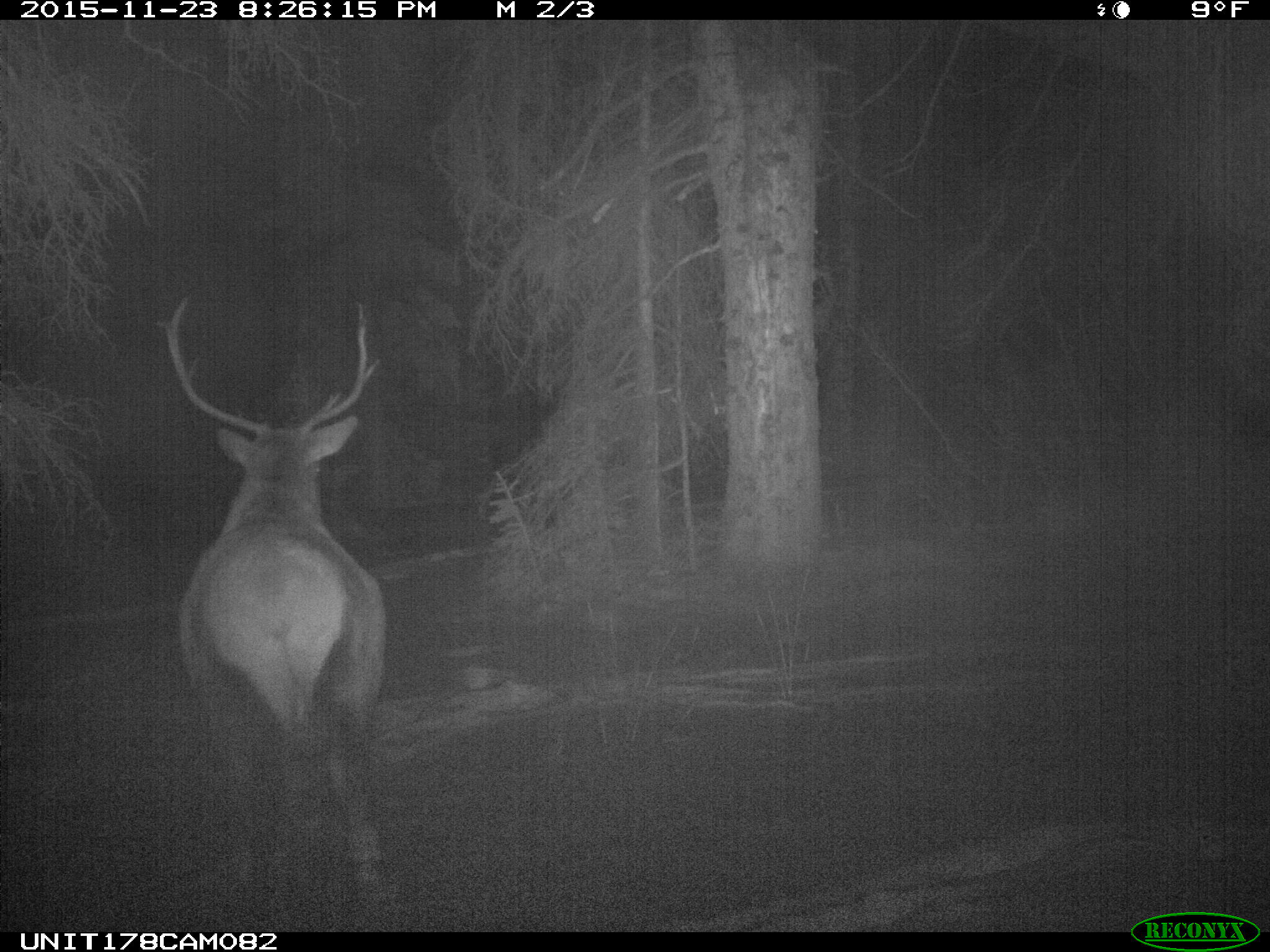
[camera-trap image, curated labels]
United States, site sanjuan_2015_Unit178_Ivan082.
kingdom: Animalia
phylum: Chordata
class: Mammalia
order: Artiodactyla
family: Cervidae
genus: Cervus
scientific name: Cervus elaphus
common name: red deer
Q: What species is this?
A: Cervus elaphus (red deer).